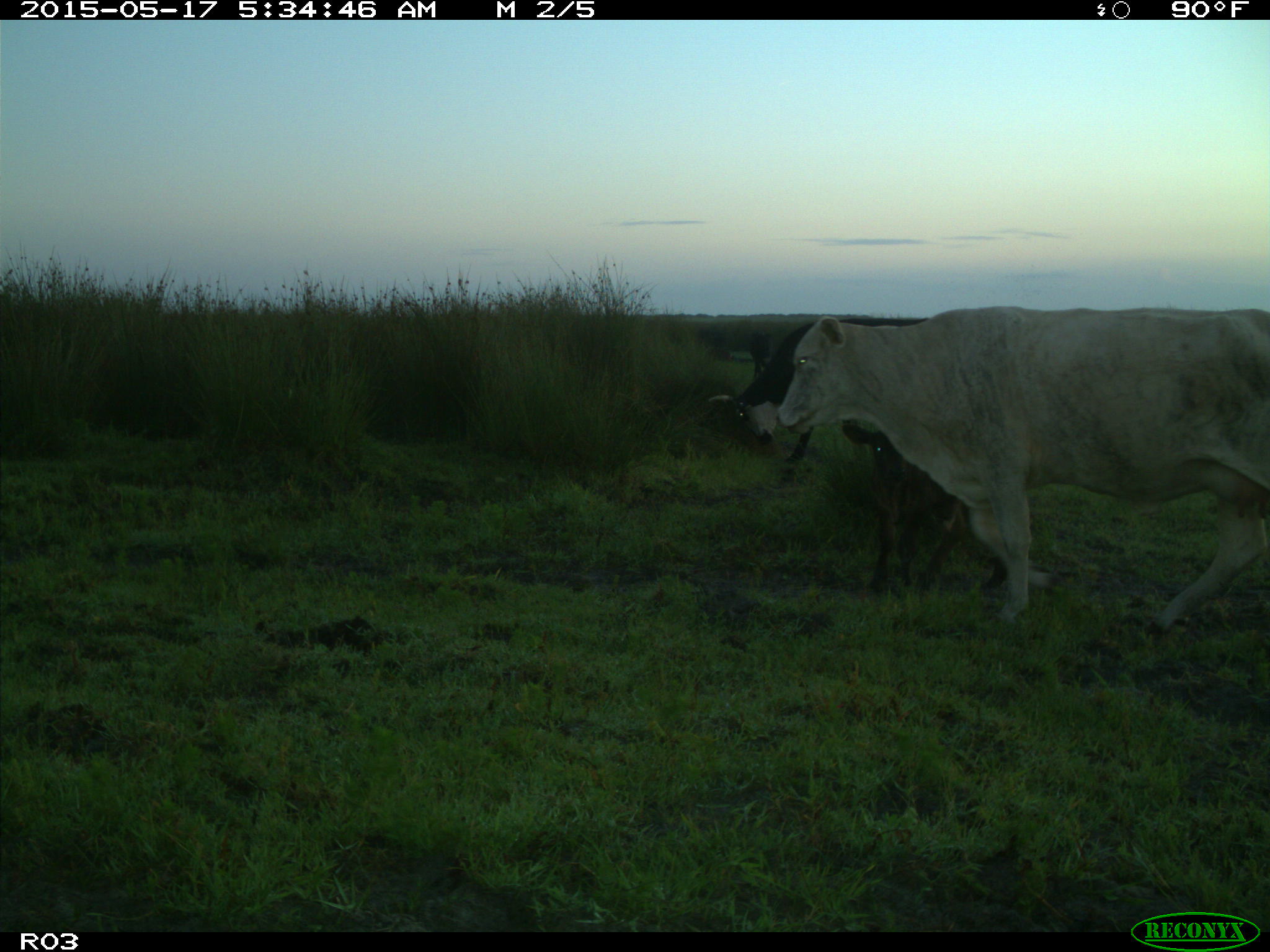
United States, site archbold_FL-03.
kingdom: Animalia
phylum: Chordata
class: Mammalia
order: Artiodactyla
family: Bovidae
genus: Bos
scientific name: Bos taurus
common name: domestic cow